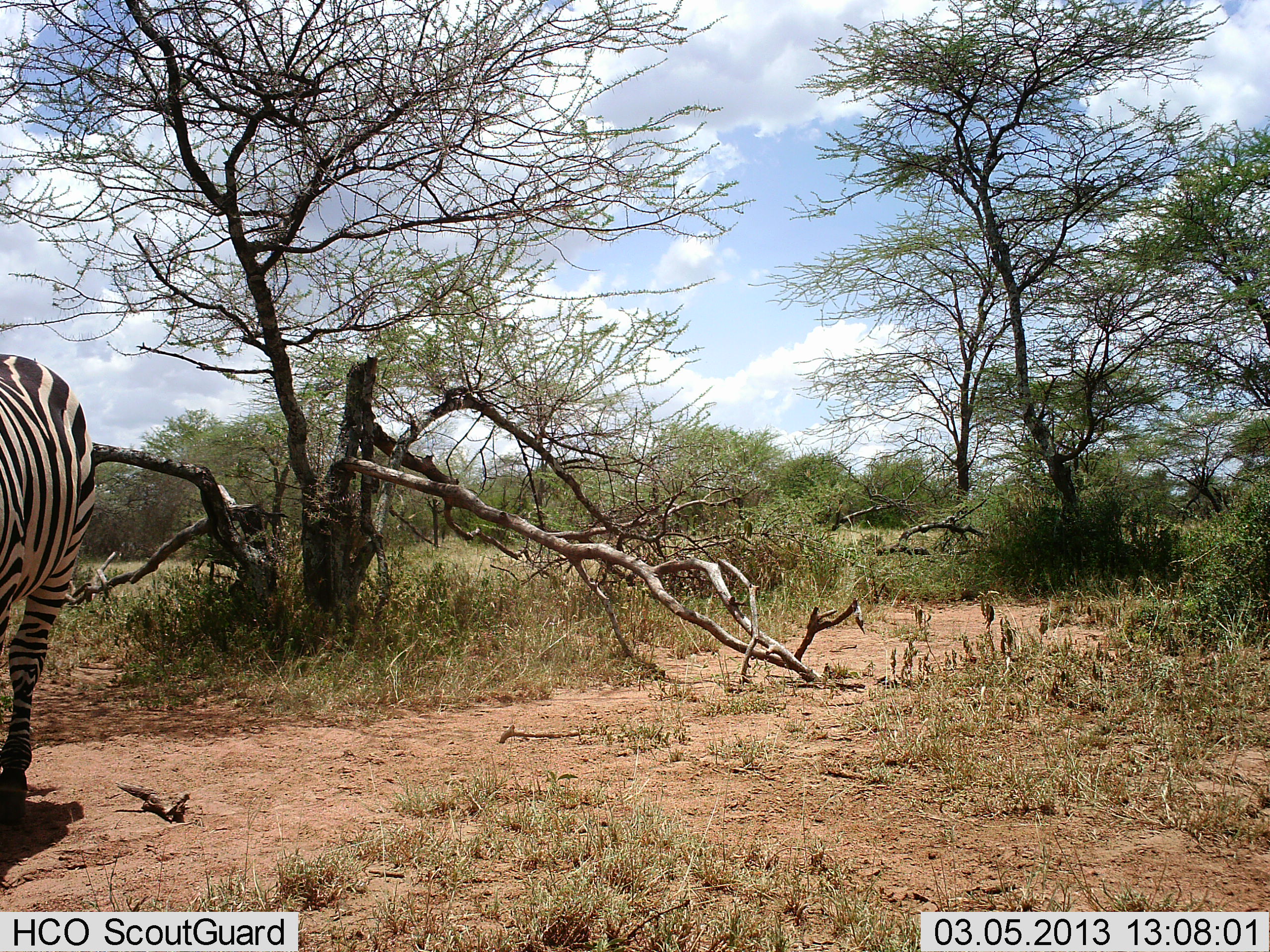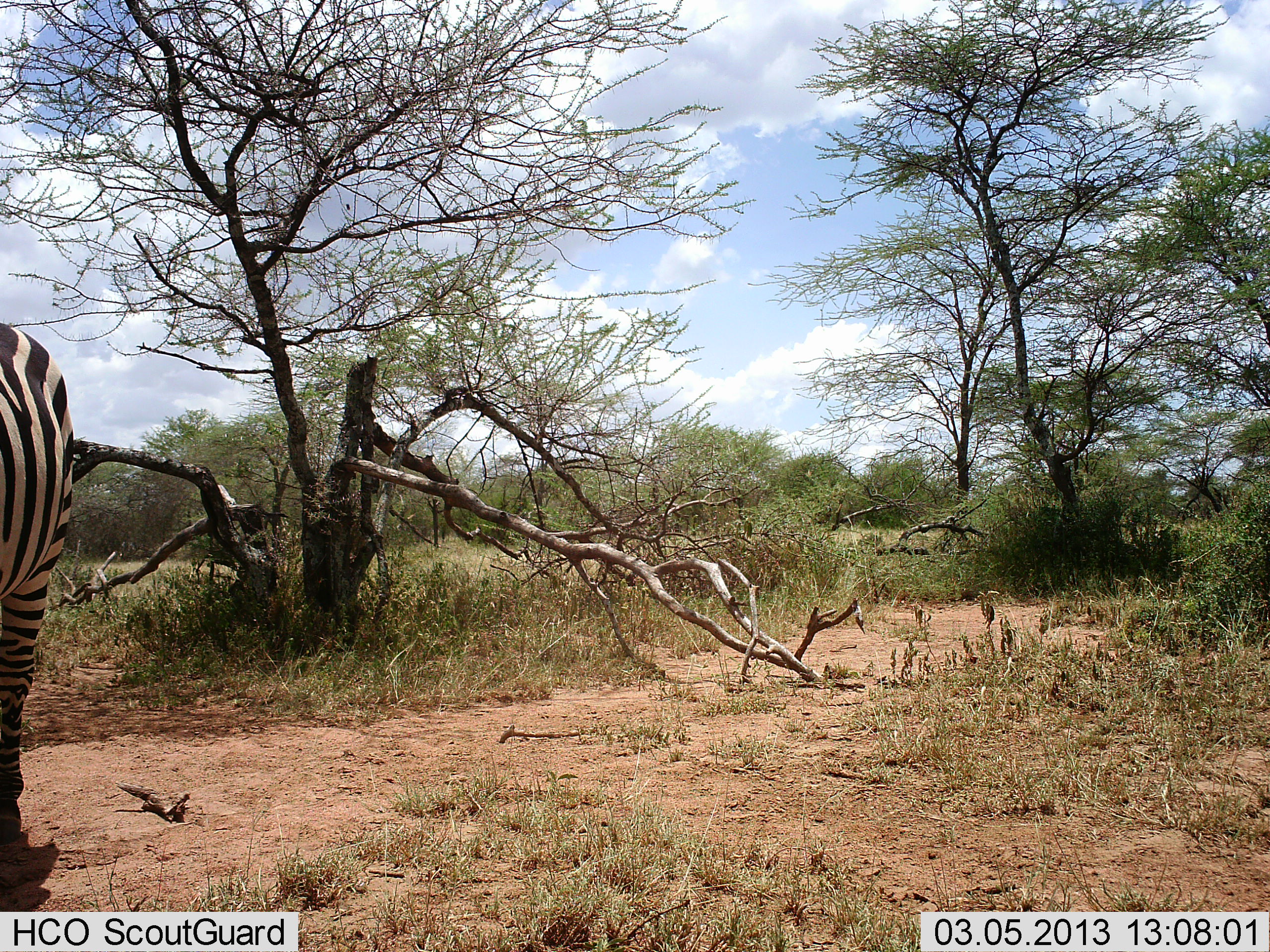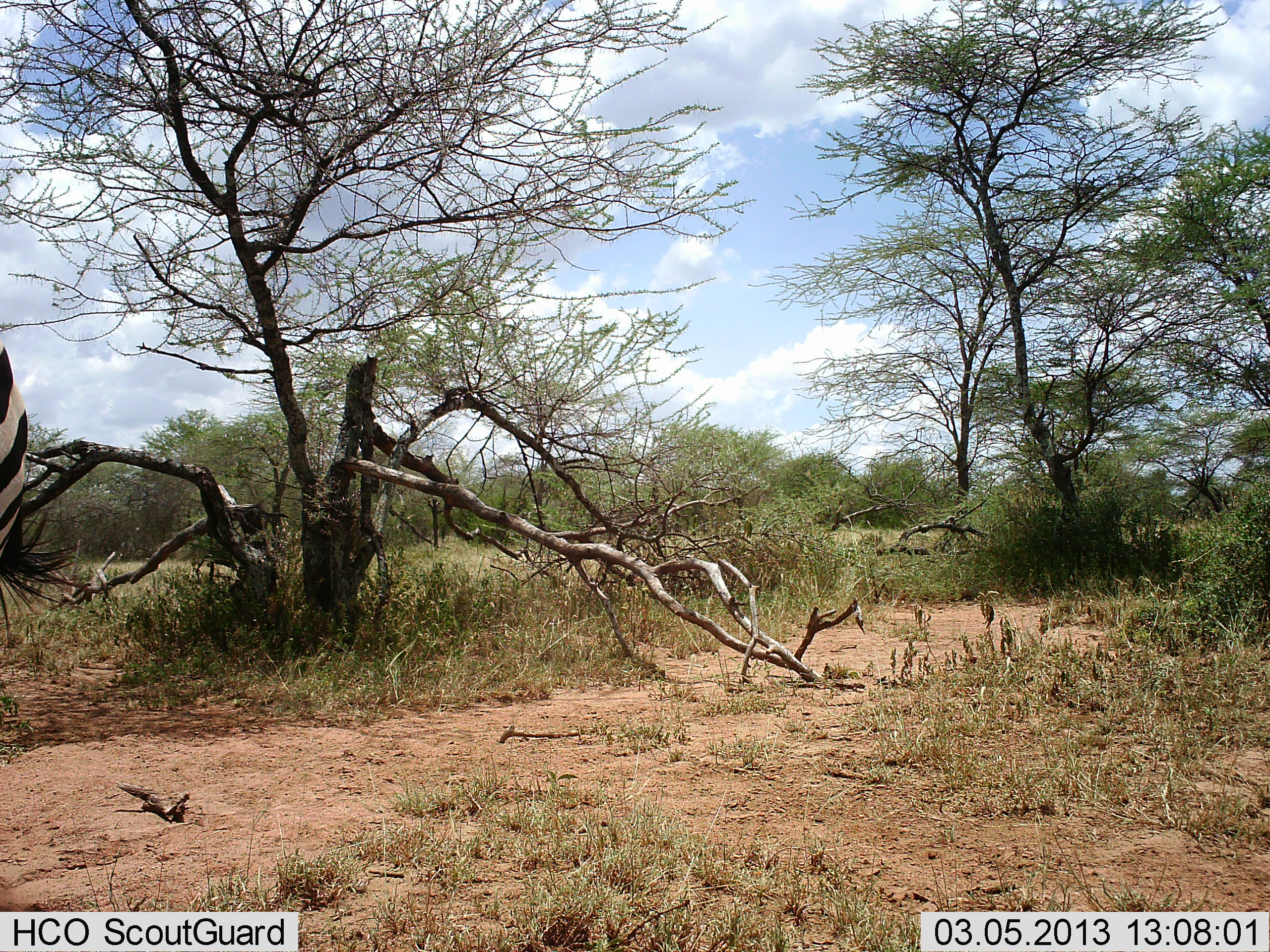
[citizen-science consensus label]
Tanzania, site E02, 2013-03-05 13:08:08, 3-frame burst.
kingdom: Animalia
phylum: Chordata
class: Mammalia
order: Perissodactyla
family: Equidae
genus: Equus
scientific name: Equus quagga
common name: plains zebra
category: zebra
Zebra (plains zebra) (Equus quagga), count 1. Behavior (volunteer vote fractions): standing 14%, resting 0%, moving 88%, interacting 0%. Young present (vote fraction): 0%. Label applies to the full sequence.